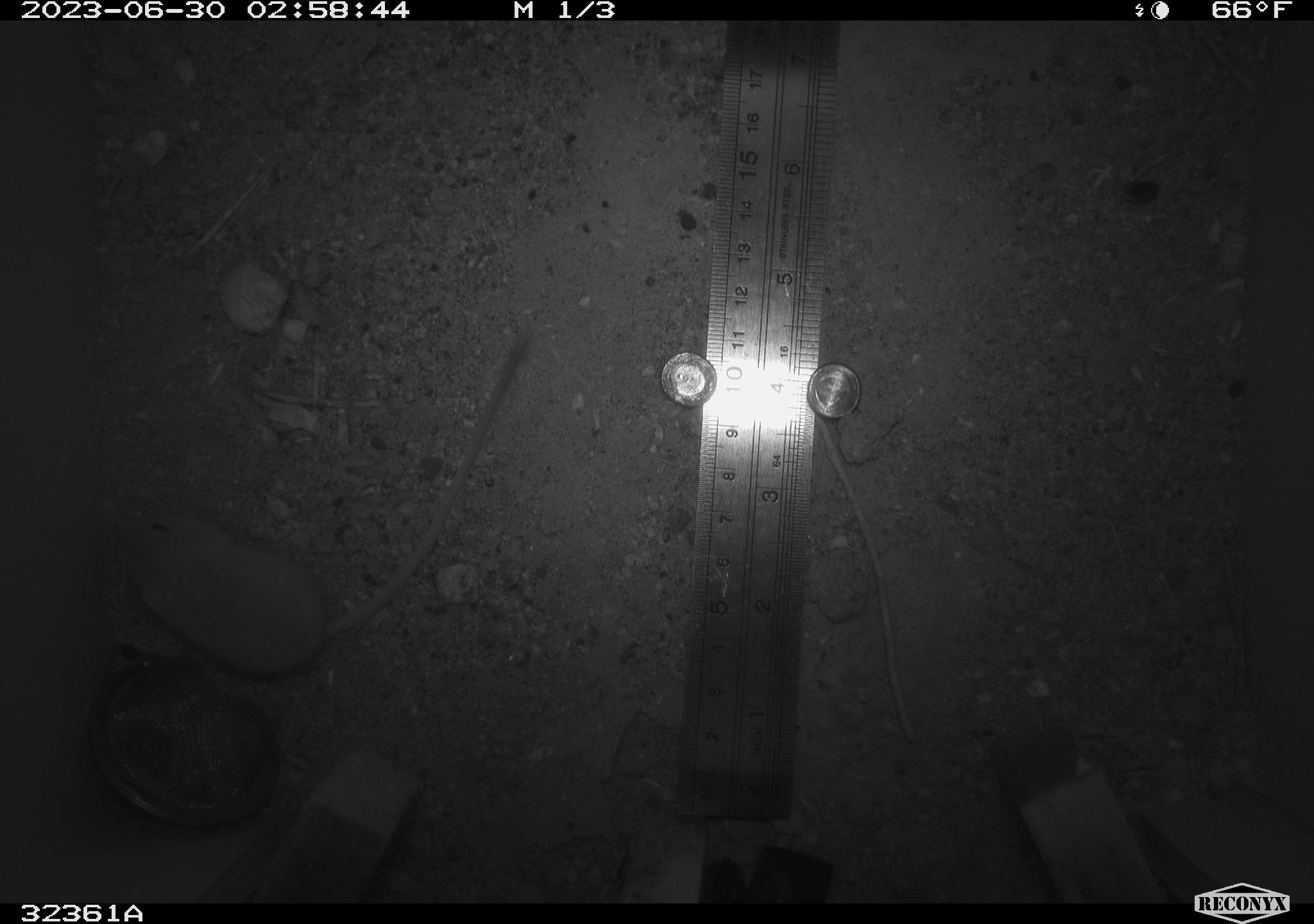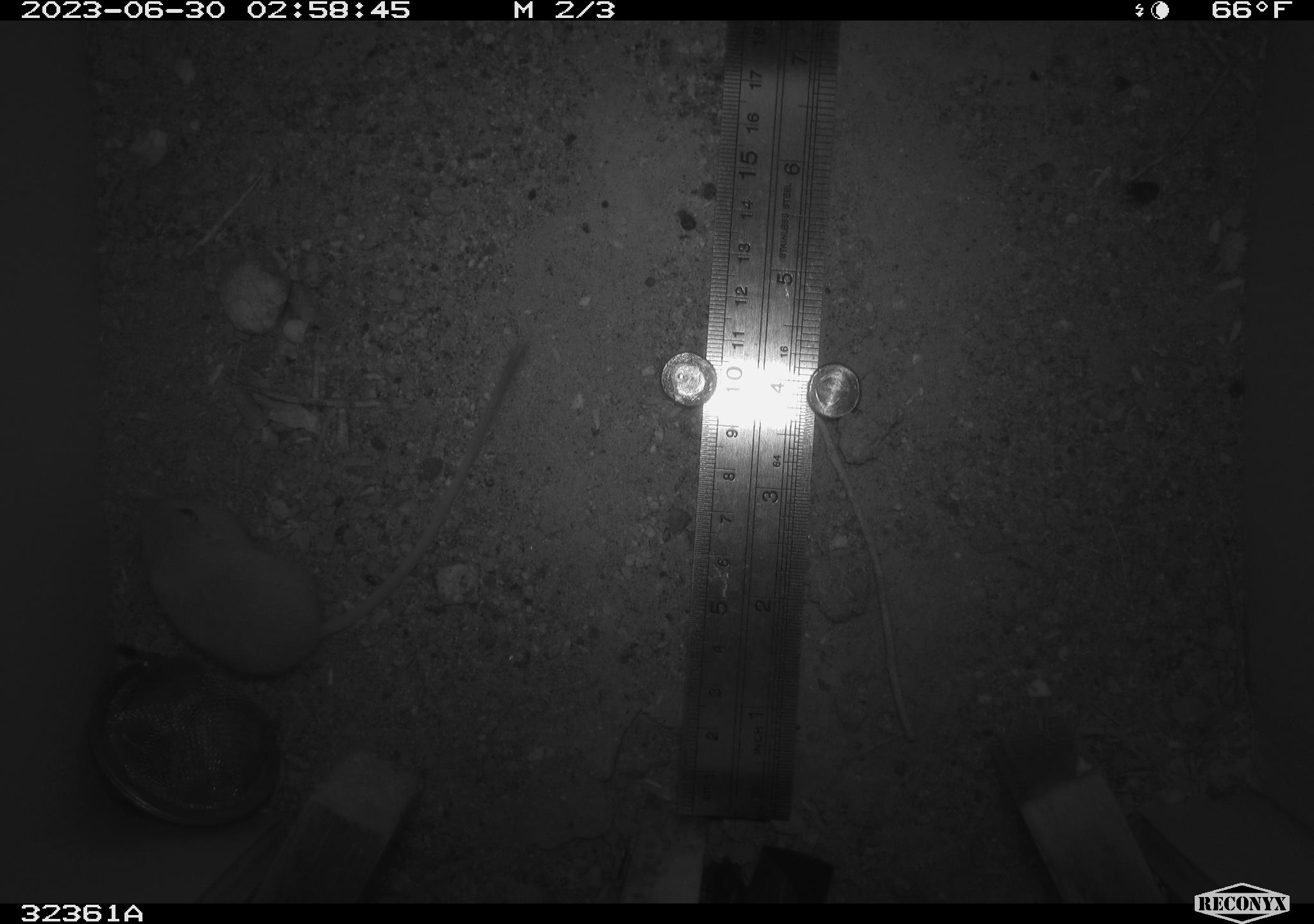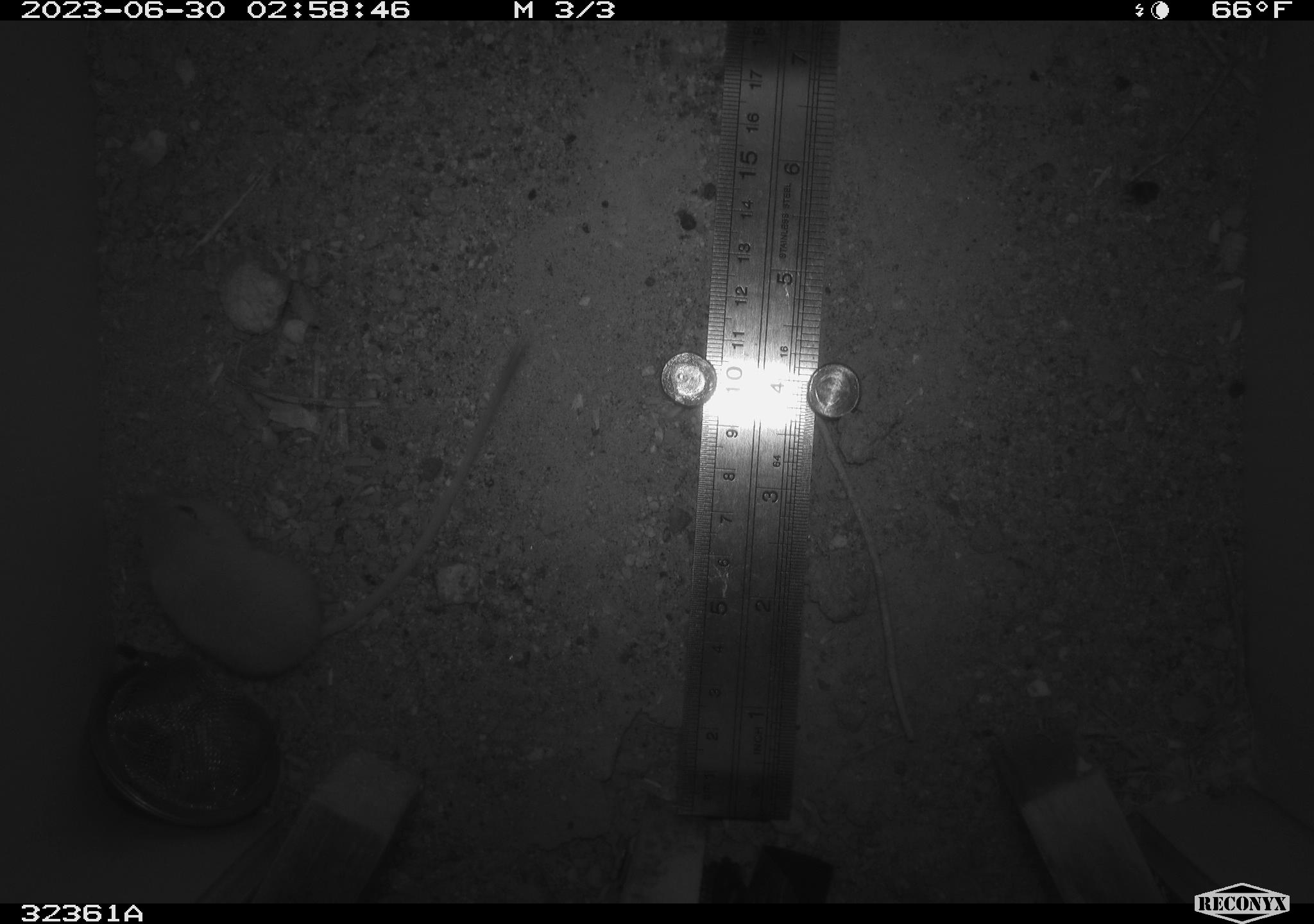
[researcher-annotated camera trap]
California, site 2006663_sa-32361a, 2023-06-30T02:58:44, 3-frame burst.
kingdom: Animalia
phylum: Chordata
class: Mammalia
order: Rodentia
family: Heteromyidae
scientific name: Heteromyidae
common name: kangaroo rats and pocket mice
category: heteromyidae family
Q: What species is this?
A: Heteromyidae family (kangaroo rats and pocket mice) (Heteromyidae).